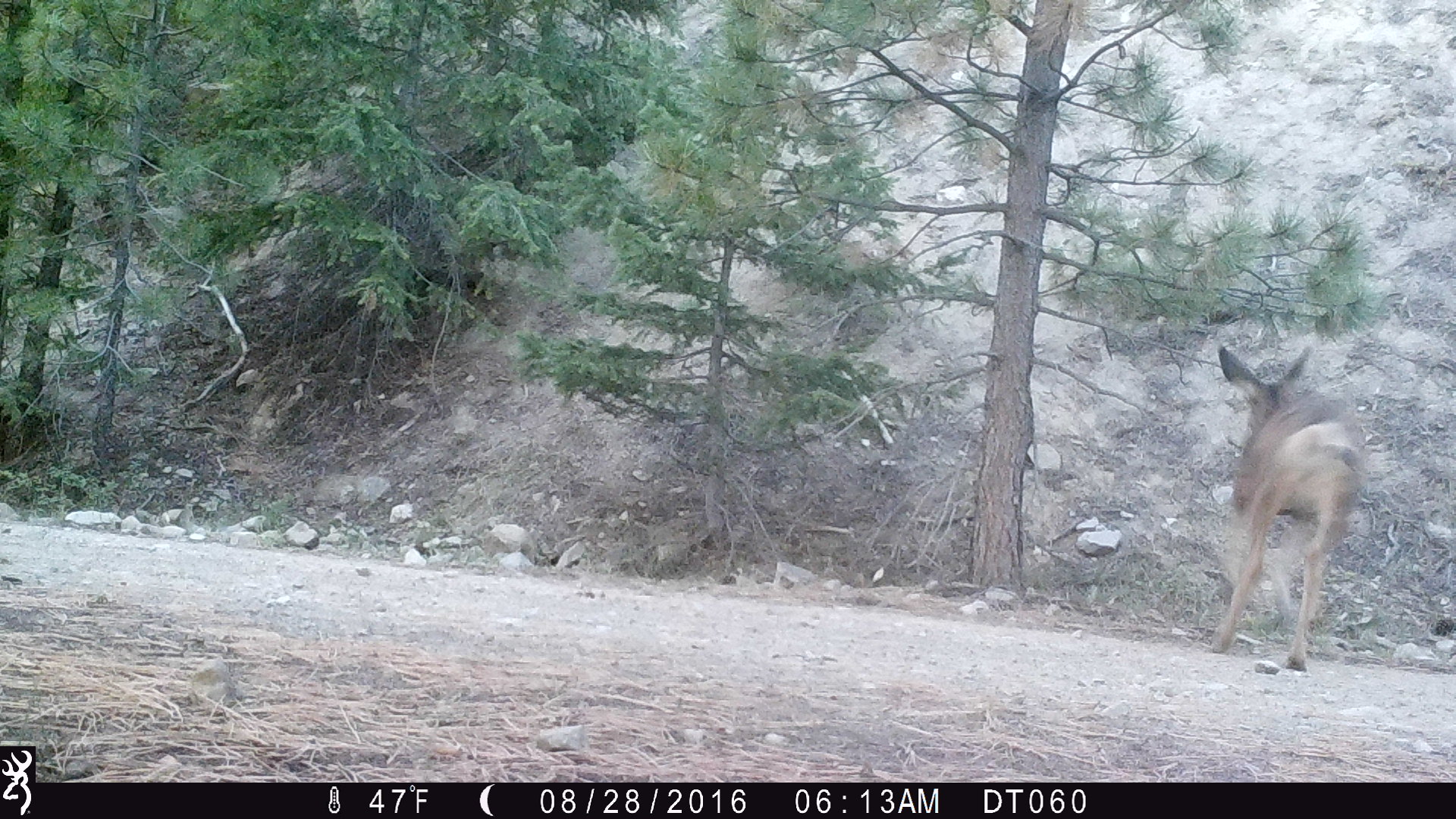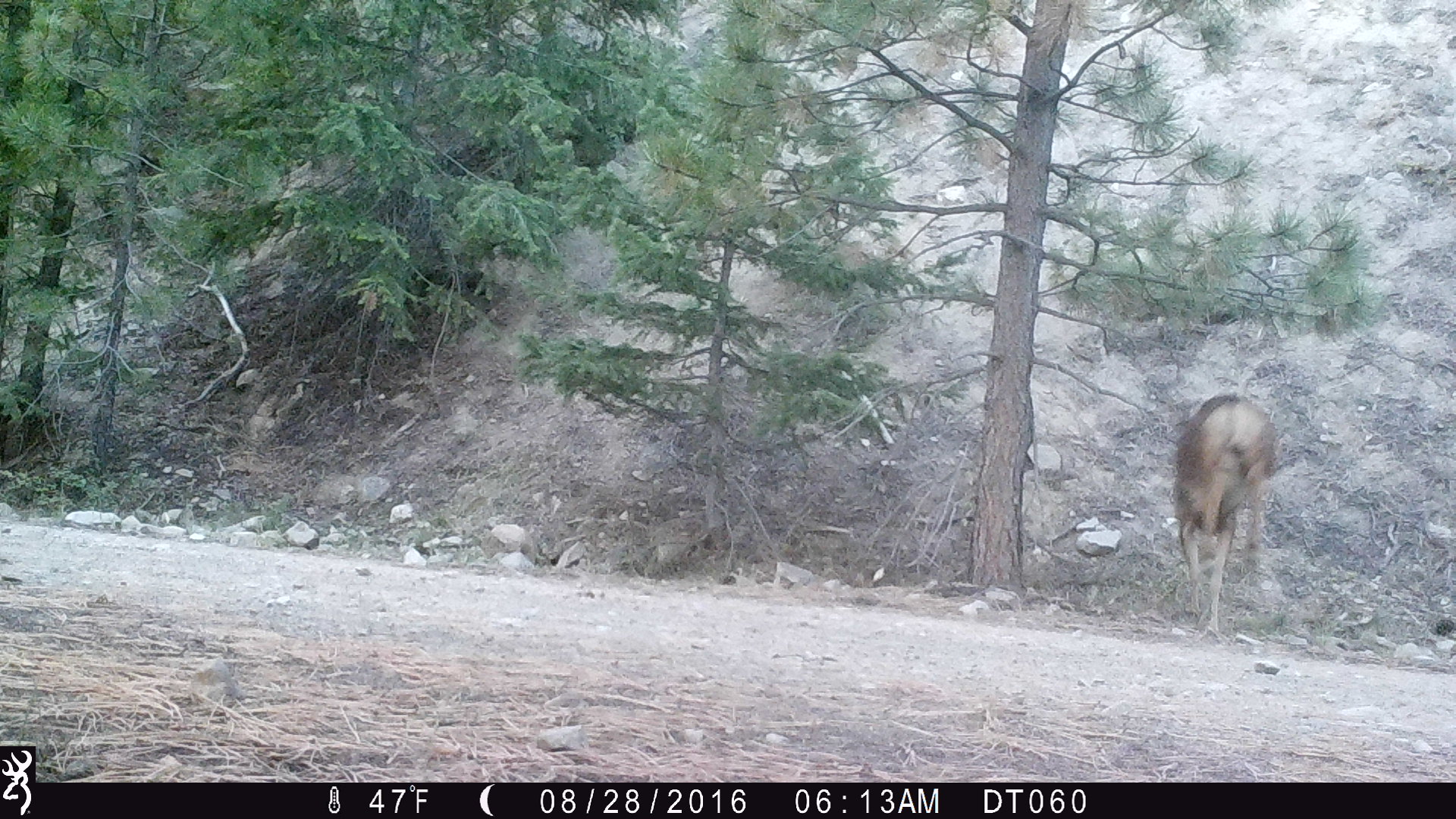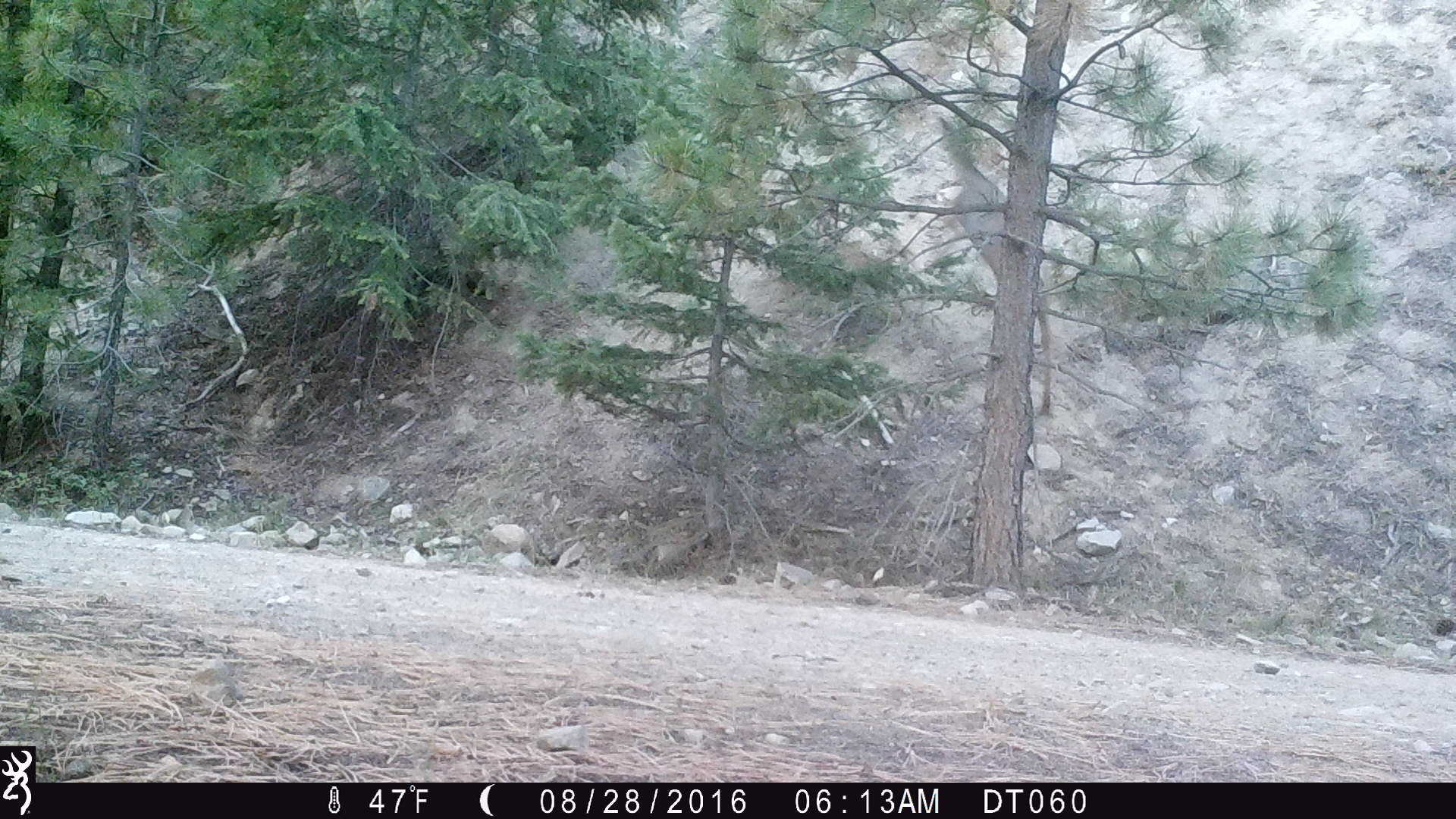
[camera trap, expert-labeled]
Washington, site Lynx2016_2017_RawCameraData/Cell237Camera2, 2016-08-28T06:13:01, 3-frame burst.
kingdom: Animalia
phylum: Chordata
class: Mammalia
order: Artiodactyla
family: Cervidae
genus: Odocoileus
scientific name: Odocoileus hemionus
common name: mule deer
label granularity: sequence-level